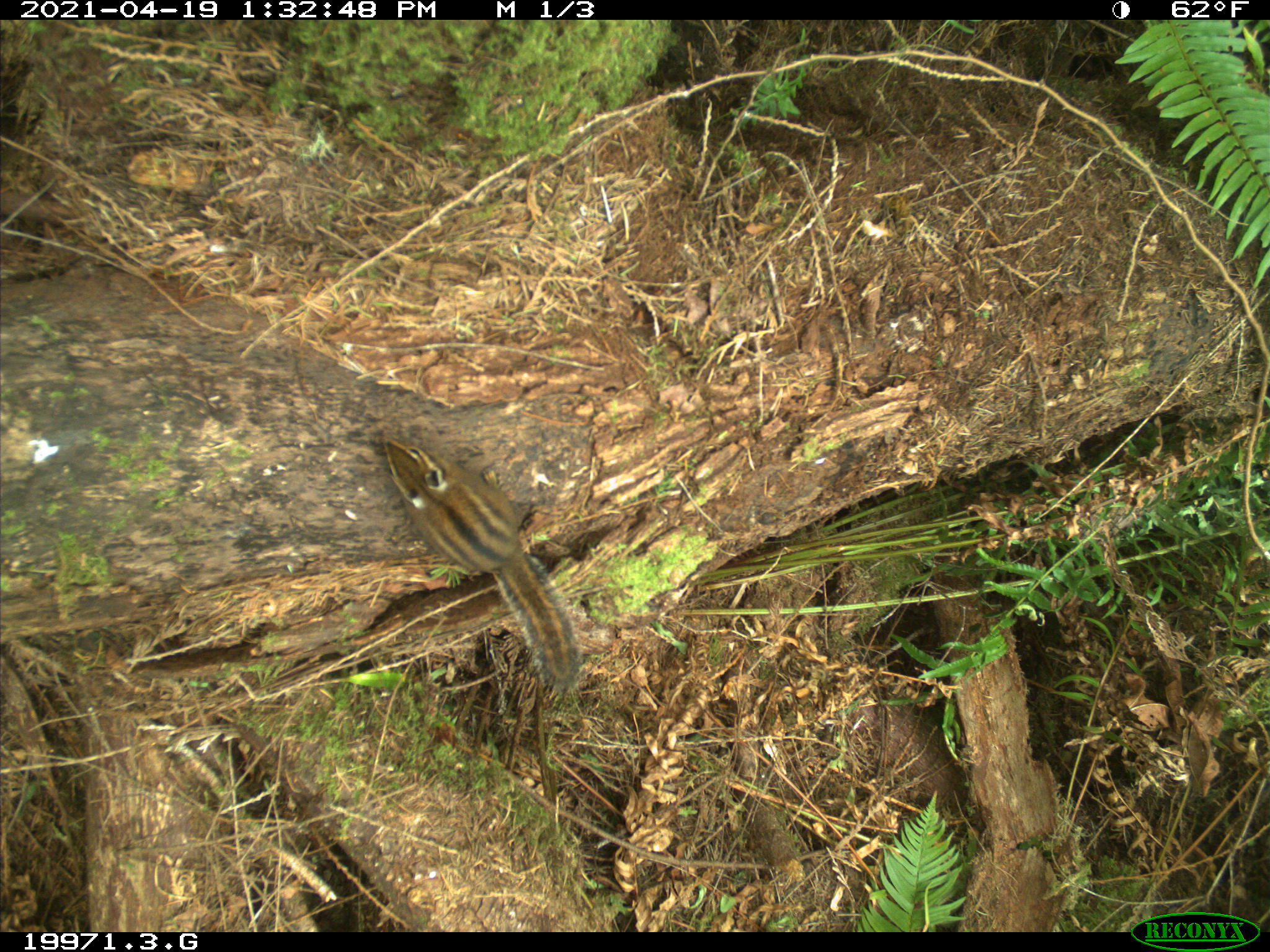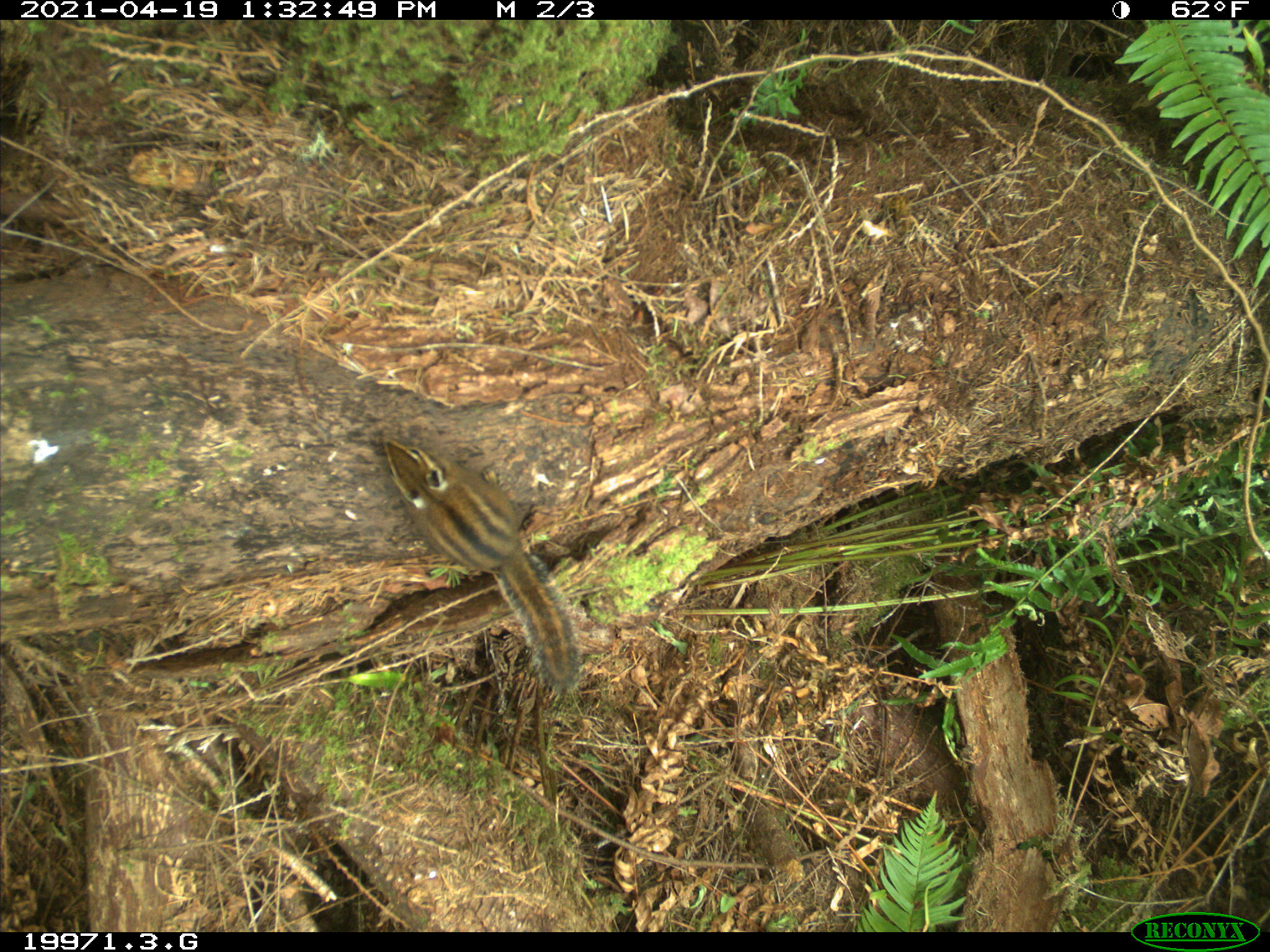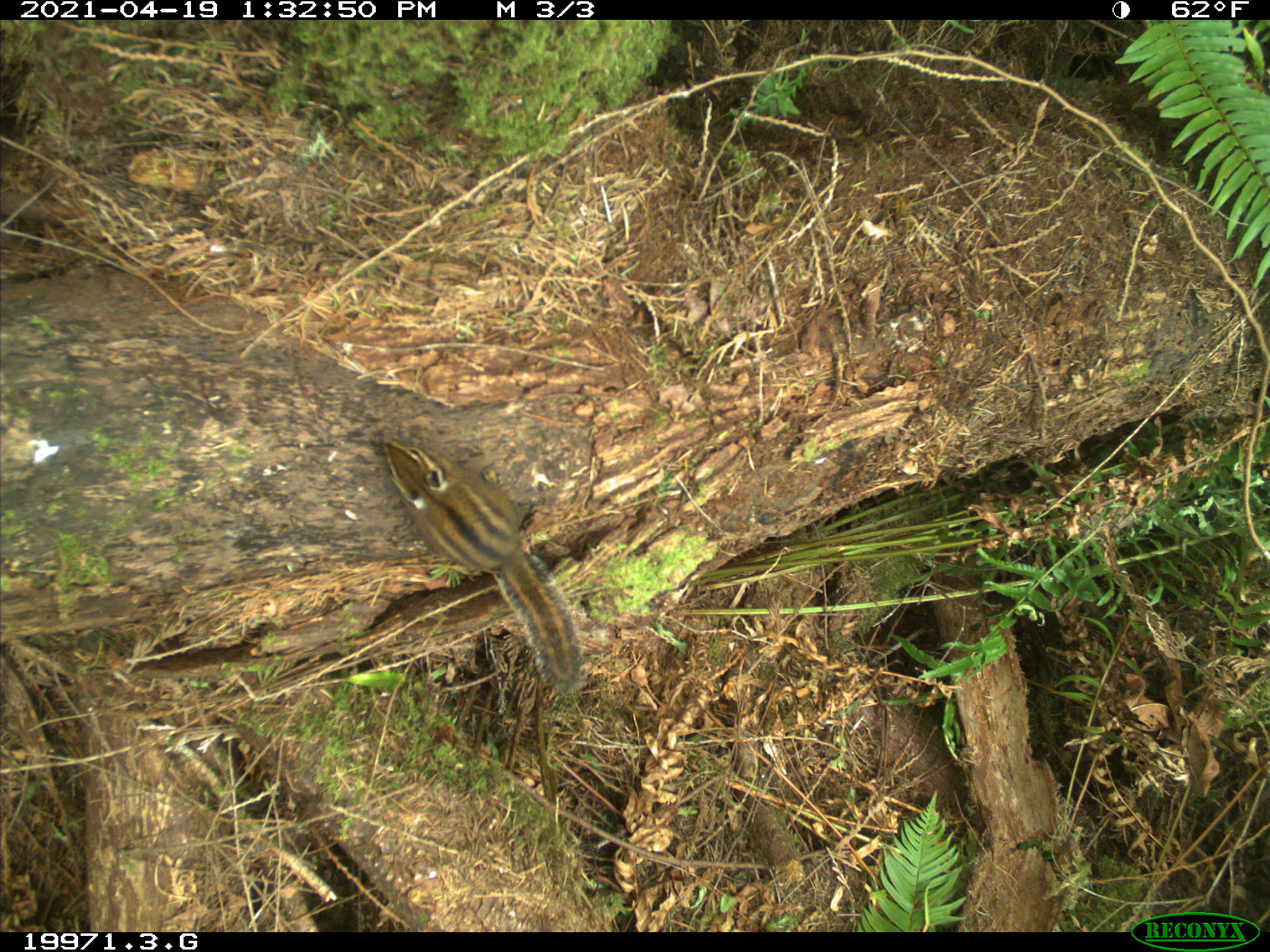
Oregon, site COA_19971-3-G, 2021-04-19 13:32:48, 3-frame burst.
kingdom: Animalia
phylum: Chordata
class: Mammalia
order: Rodentia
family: Sciuridae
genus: Neotamias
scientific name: Neotamias townsendii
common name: townsend's chipmunk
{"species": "townsend's chipmunk (Neotamias townsendii)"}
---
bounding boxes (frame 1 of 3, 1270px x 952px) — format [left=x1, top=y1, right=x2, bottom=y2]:
townsend's chipmunk: [left=363, top=407, right=604, bottom=706]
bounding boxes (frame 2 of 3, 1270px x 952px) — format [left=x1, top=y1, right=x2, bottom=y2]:
townsend's chipmunk: [left=361, top=416, right=607, bottom=706]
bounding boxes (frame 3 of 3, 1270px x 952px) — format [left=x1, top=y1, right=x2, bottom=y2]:
townsend's chipmunk: [left=358, top=410, right=598, bottom=713]